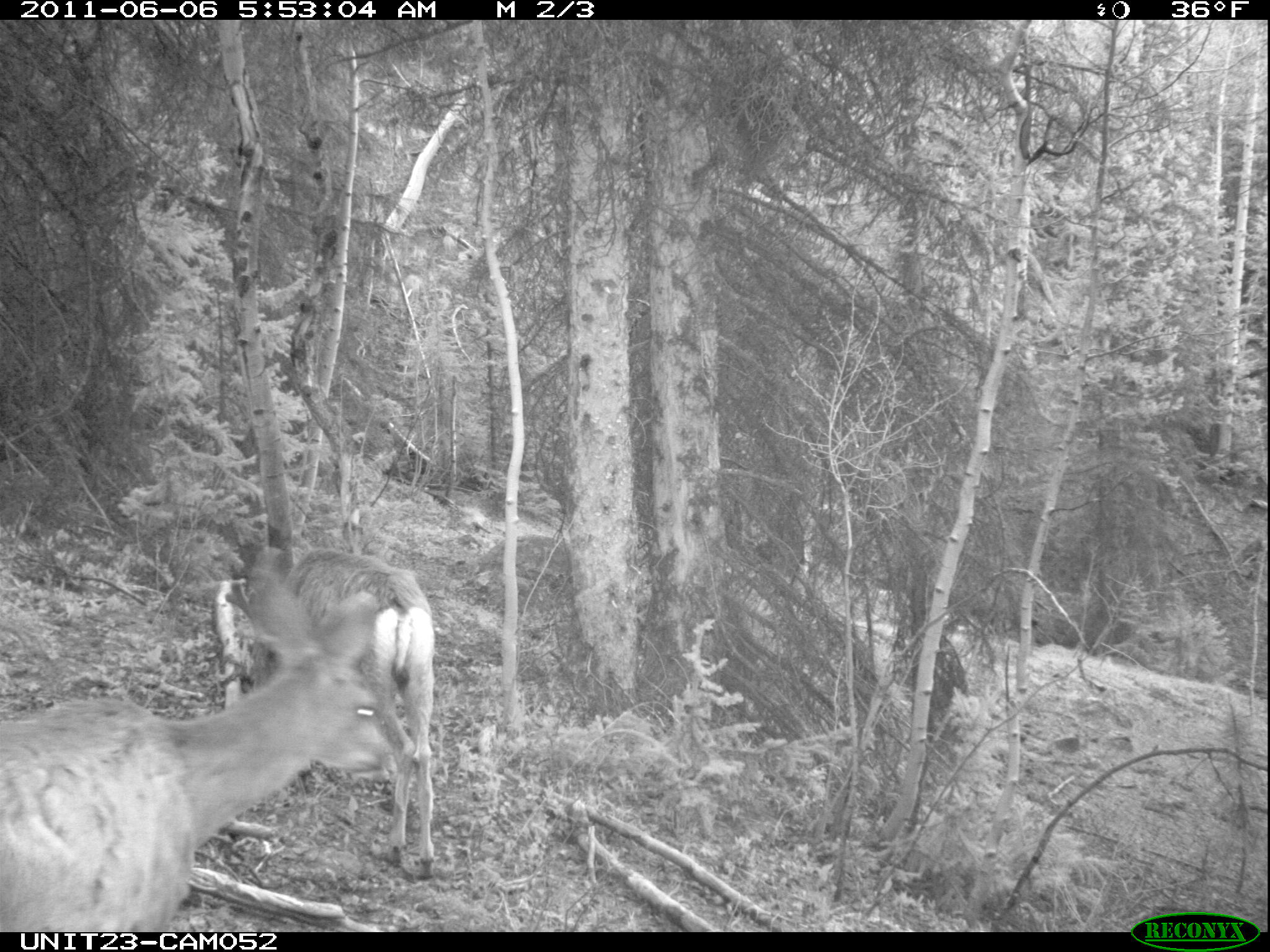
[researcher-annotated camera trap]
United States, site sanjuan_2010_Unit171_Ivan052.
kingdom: Animalia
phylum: Chordata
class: Mammalia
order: Artiodactyla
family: Cervidae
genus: Odocoileus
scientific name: Odocoileus hemionus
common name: mule deer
Odocoileus hemionus (mule deer).